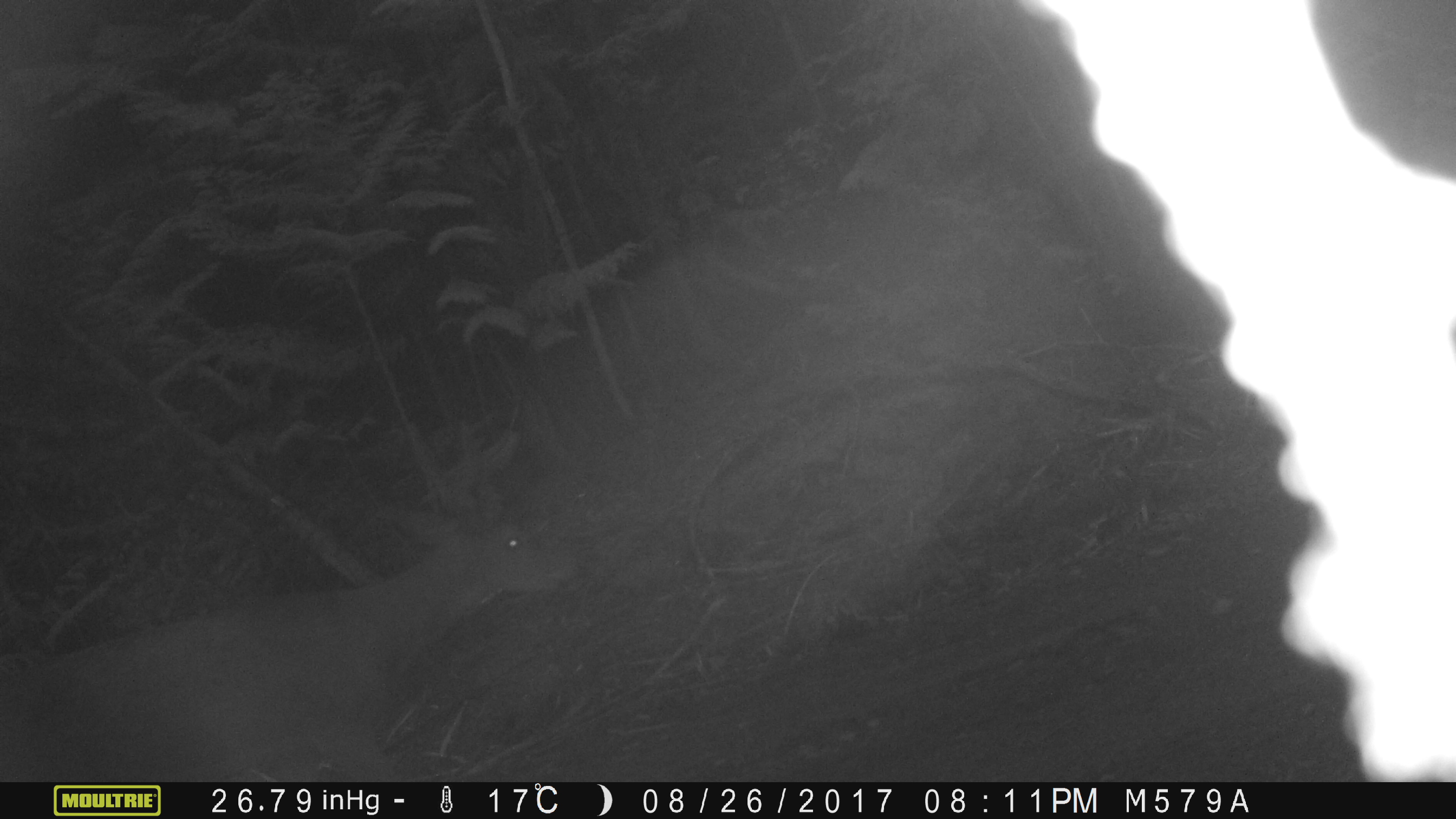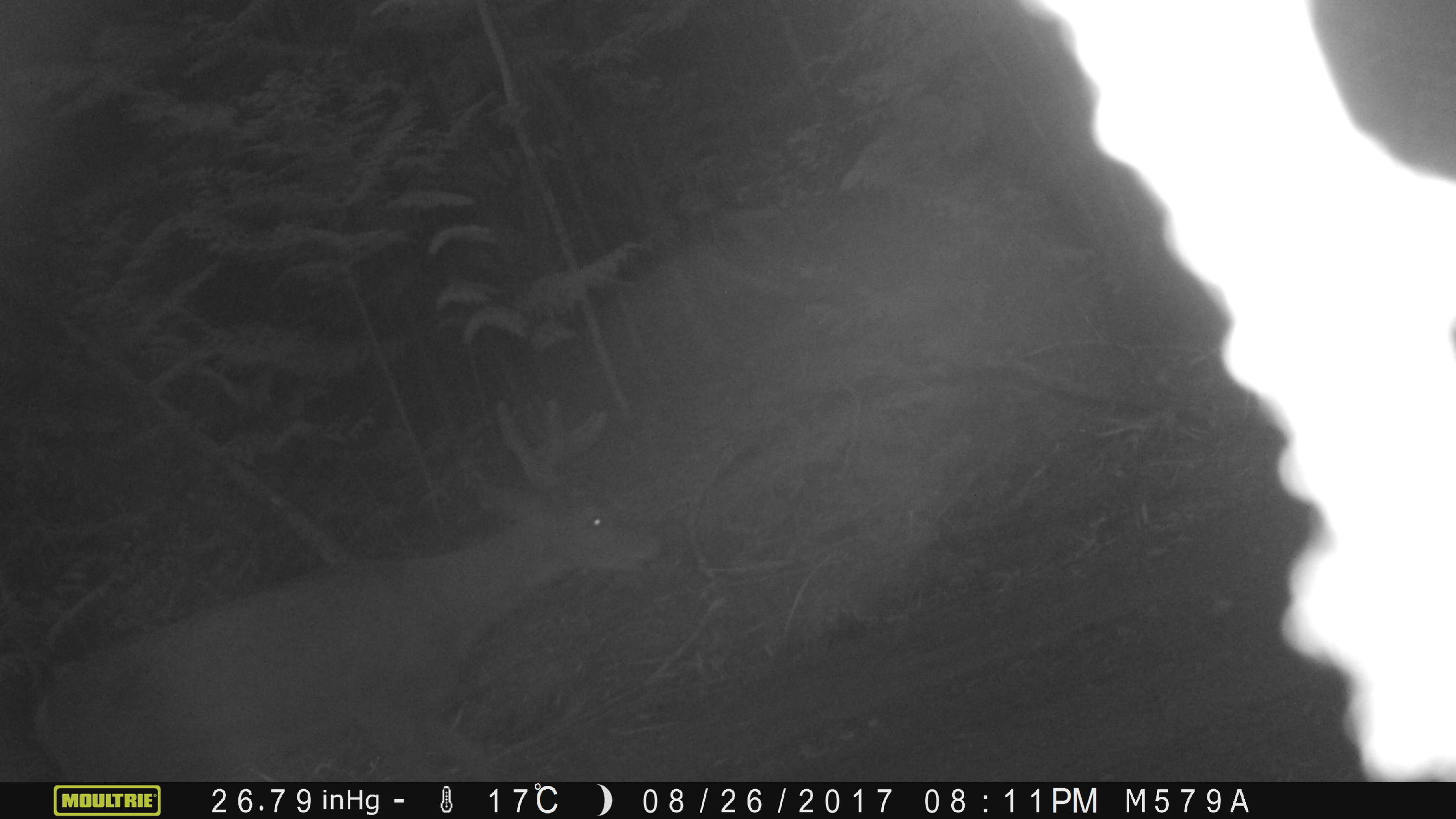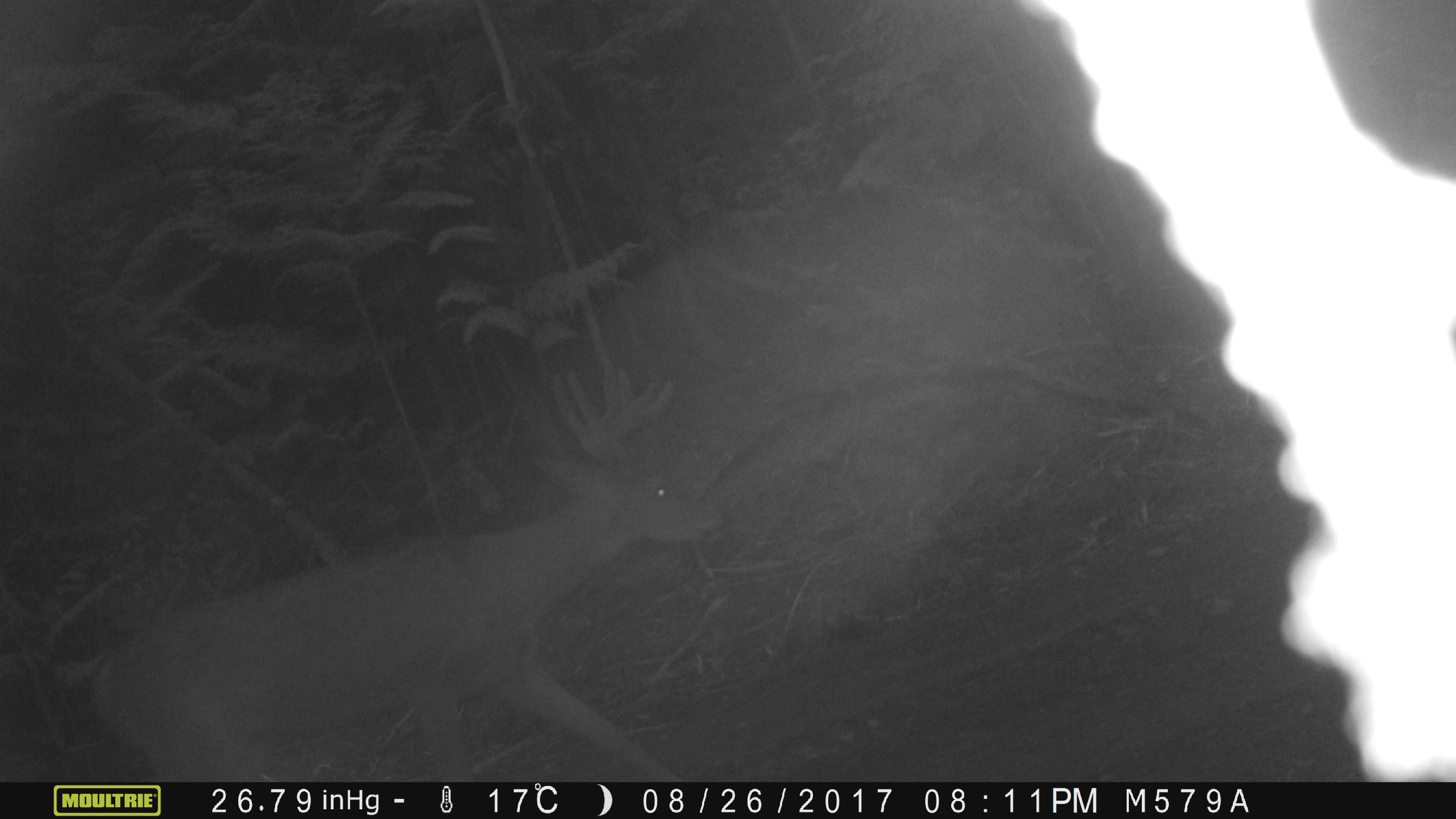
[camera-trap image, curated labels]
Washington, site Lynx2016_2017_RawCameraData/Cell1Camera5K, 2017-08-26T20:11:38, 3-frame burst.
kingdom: Animalia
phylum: Chordata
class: Mammalia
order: Artiodactyla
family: Cervidae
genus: Odocoileus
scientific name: Odocoileus virginianus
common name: white-tailed deer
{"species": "Odocoileus virginianus (white-tailed deer)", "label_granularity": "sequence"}